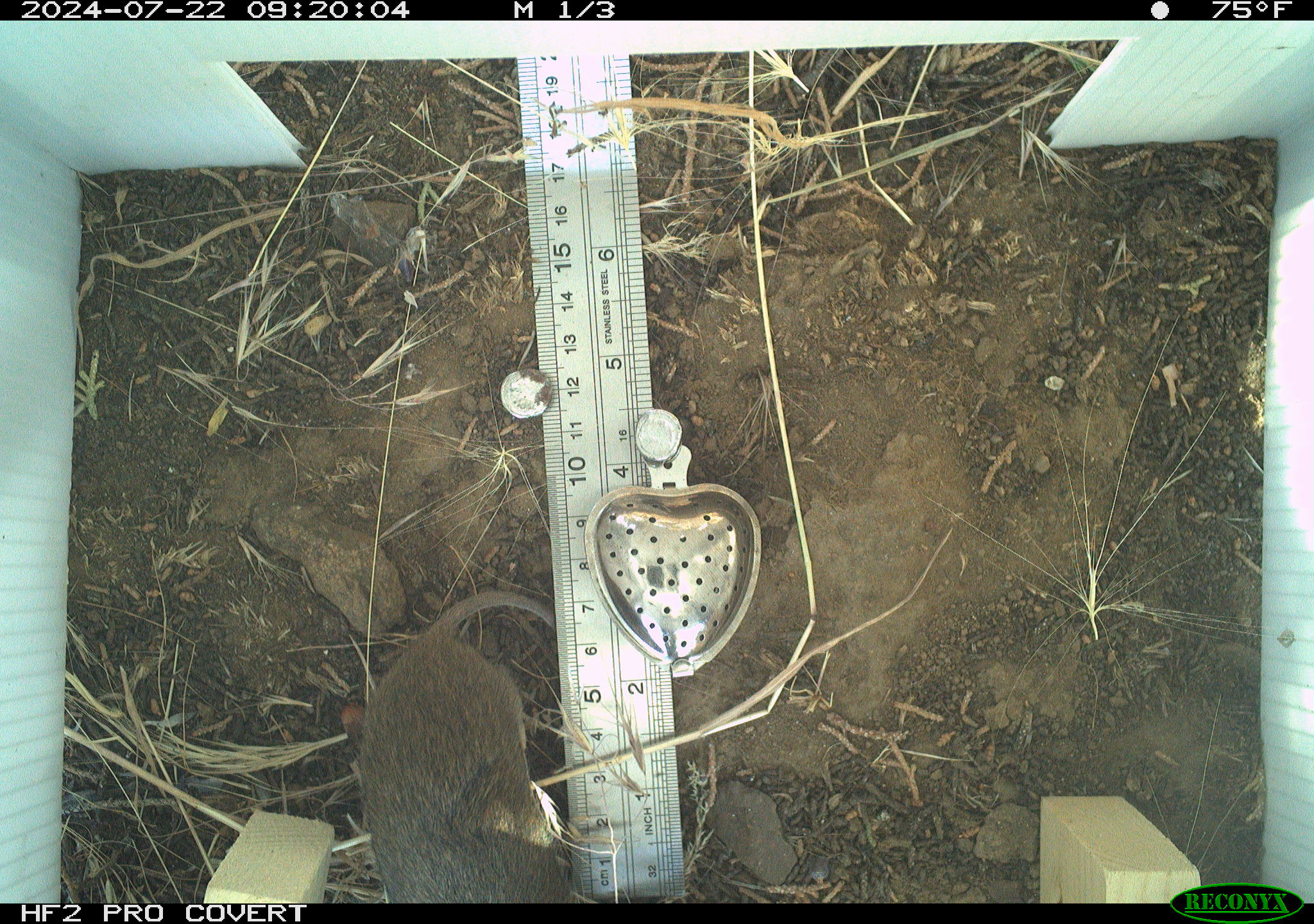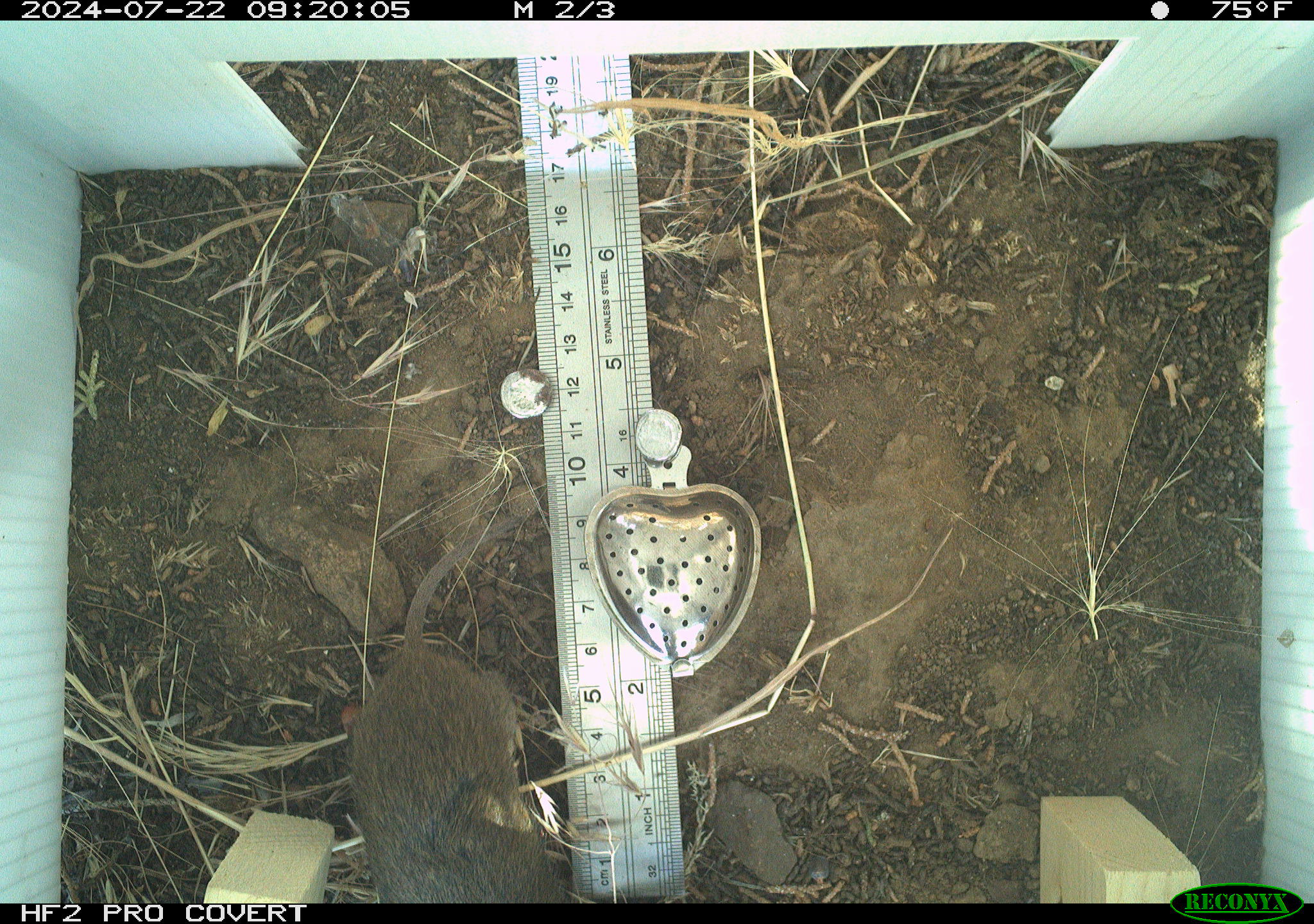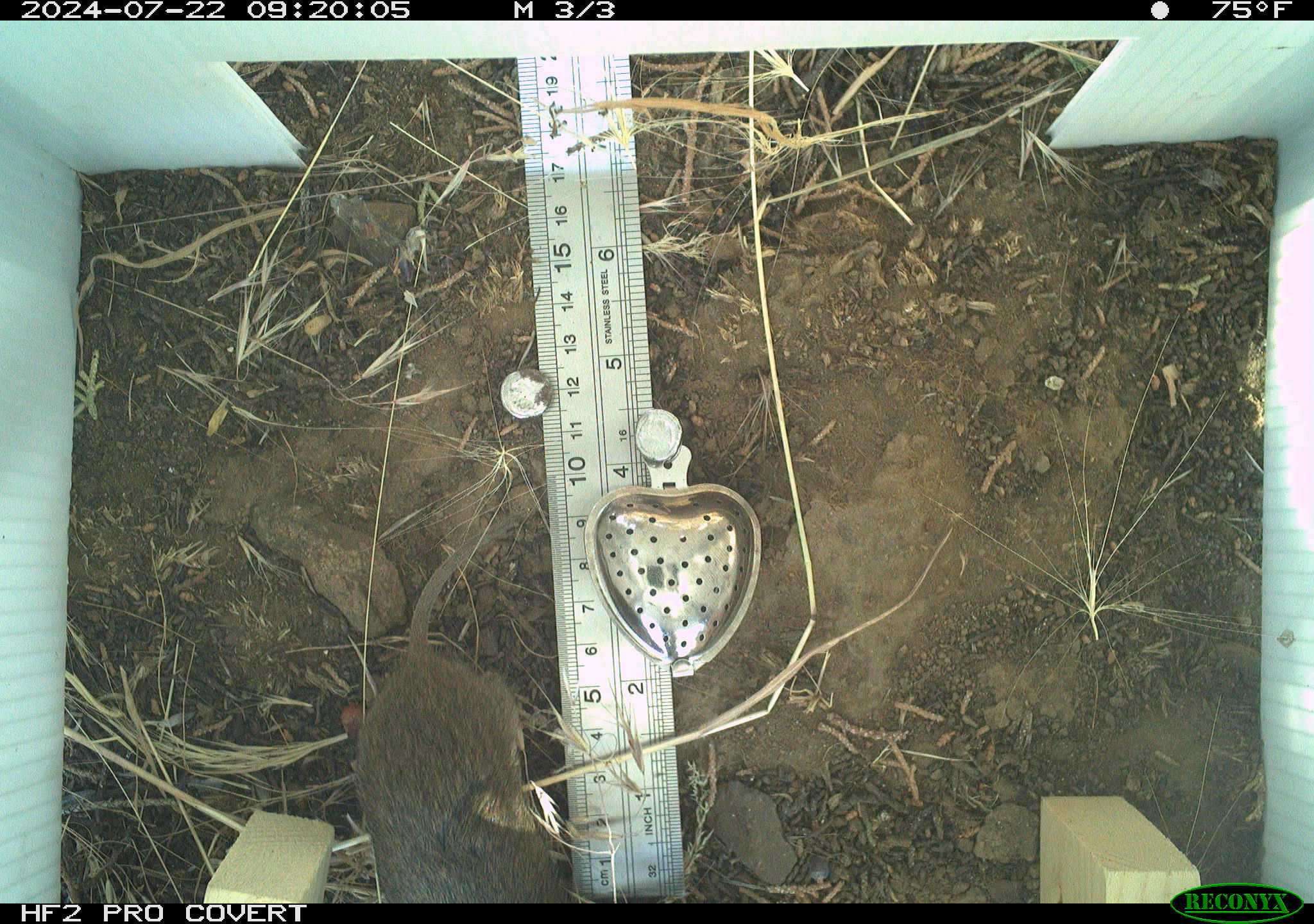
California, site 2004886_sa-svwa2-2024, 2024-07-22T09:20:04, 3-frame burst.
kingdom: Animalia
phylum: Chordata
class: Mammalia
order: Rodentia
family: Cricetidae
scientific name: Arvicolinae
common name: voles, lemmings, and muskrats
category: arvicolinae subfamily